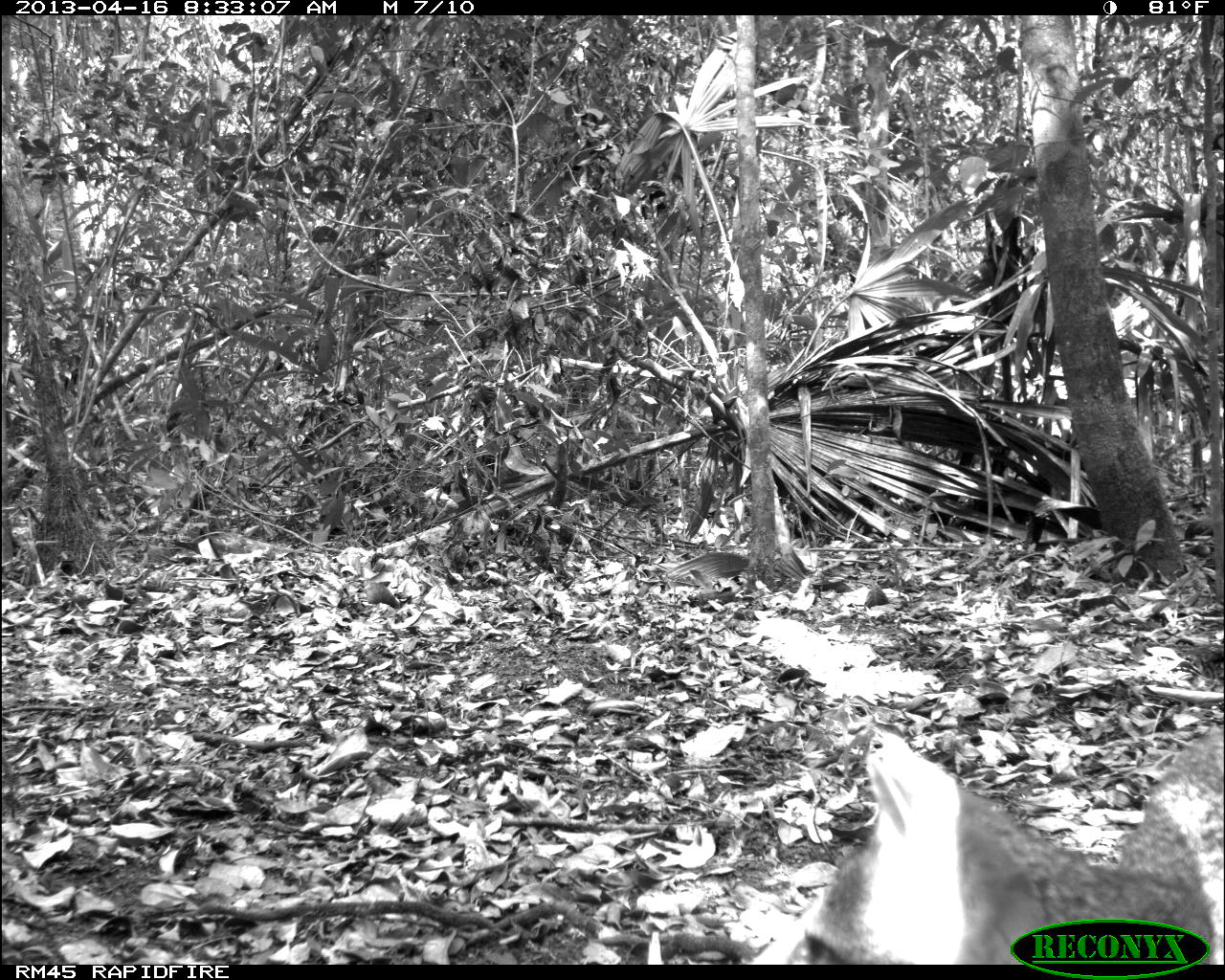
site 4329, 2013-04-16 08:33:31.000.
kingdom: Animalia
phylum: Chordata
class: Mammalia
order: Carnivora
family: Canidae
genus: Urocyon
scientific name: Urocyon cinereoargenteus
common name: gray fox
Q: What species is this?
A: Urocyon cinereoargenteus (gray fox).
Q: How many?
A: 1.